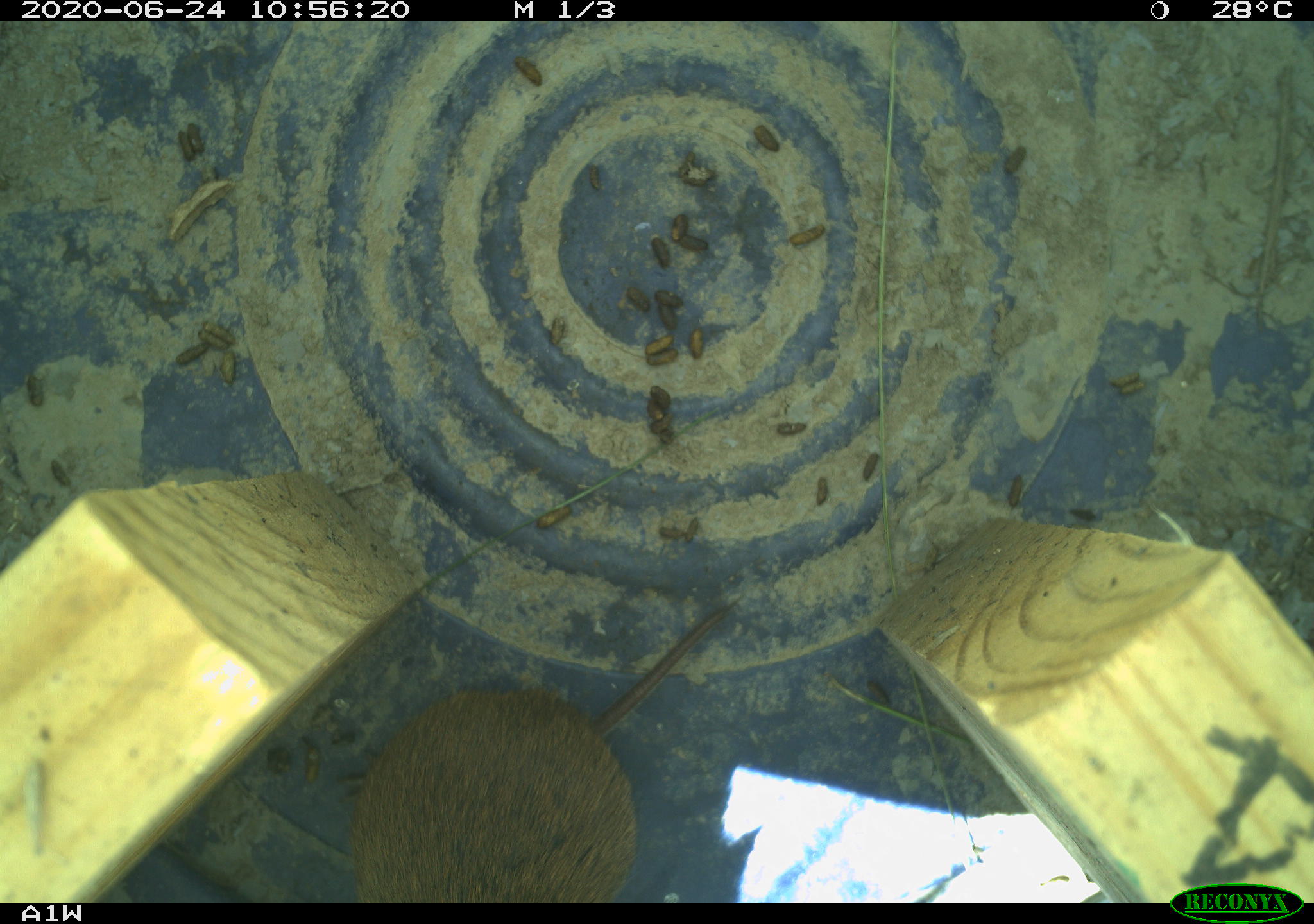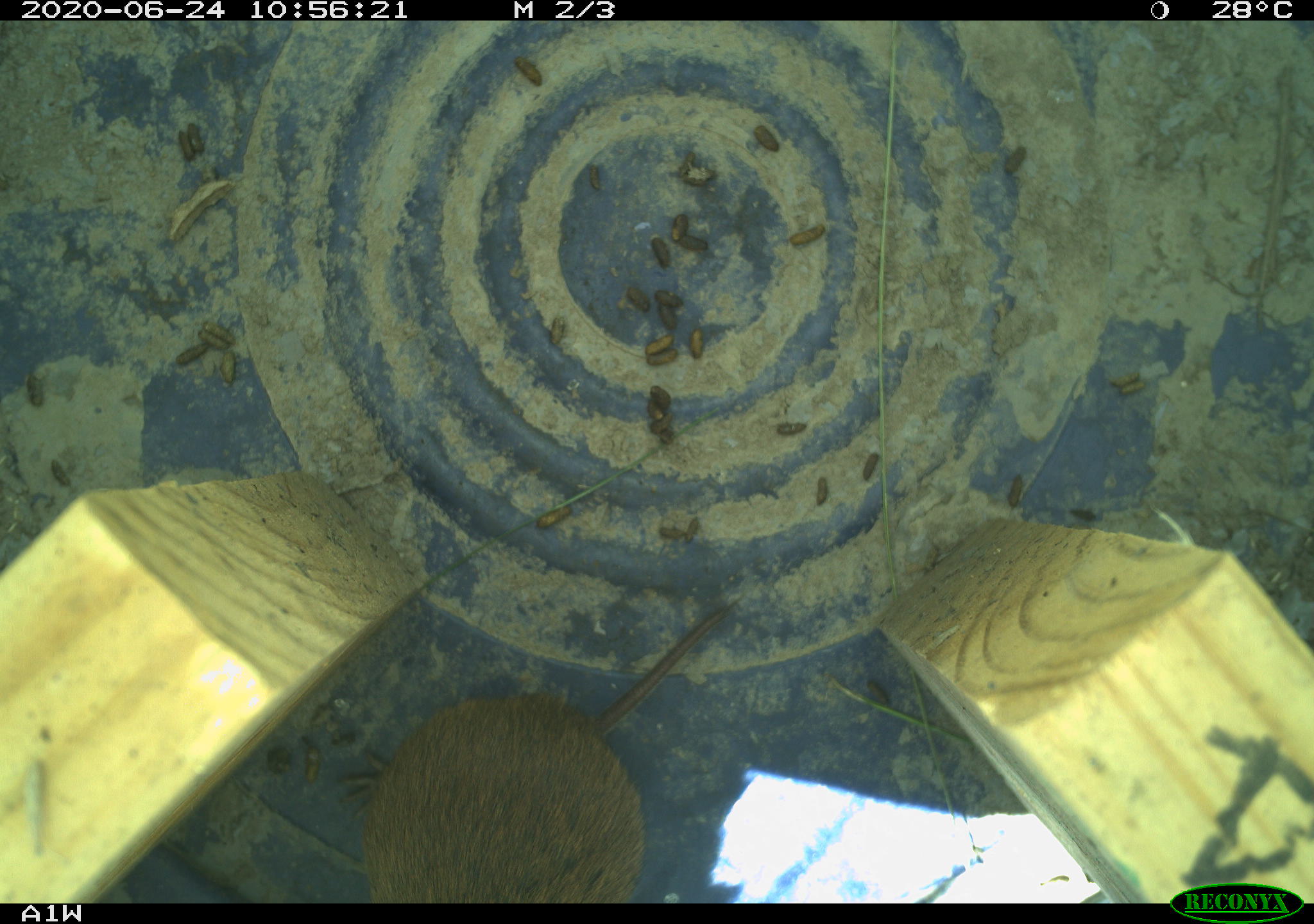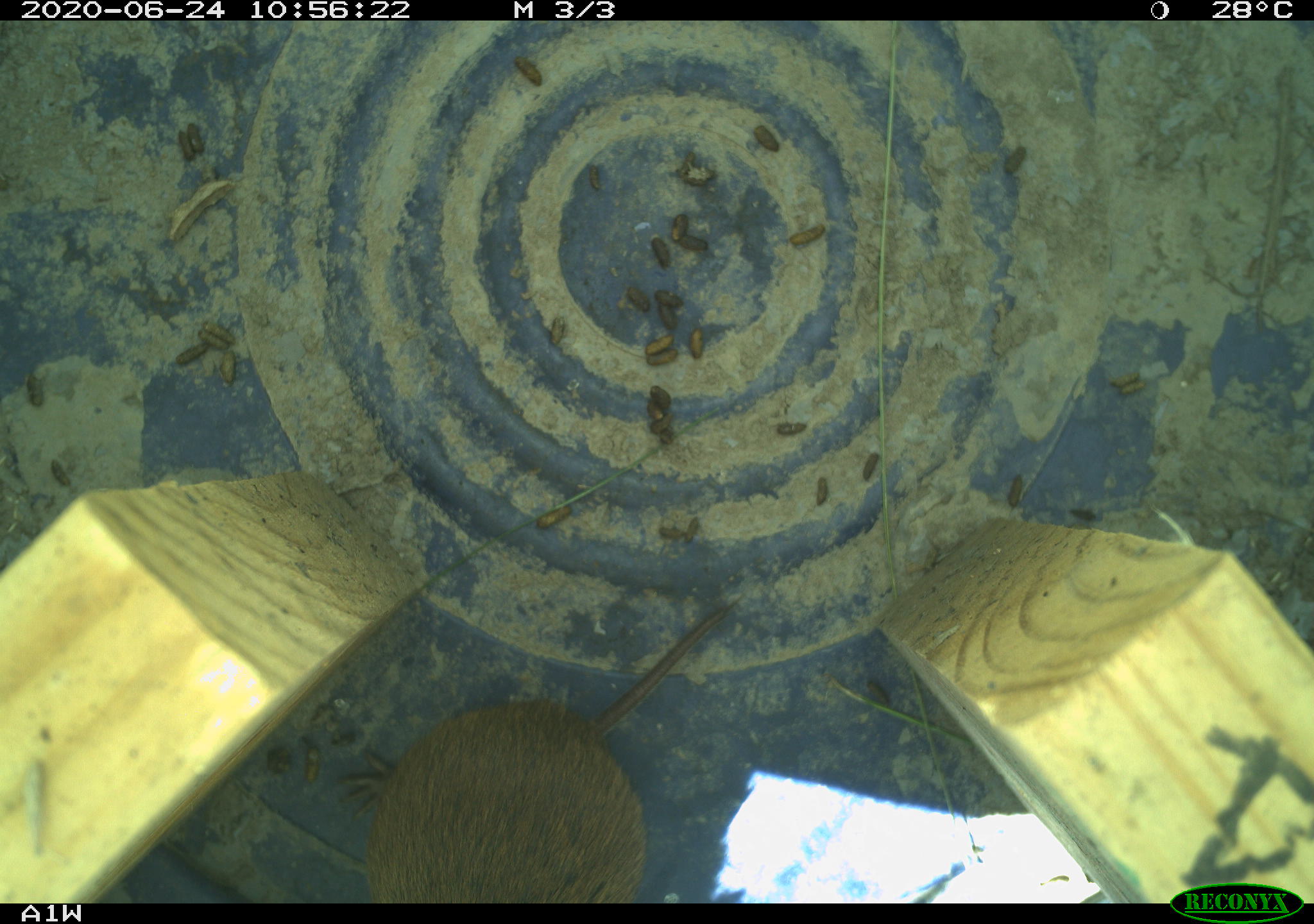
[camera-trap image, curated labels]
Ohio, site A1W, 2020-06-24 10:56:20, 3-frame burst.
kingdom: Animalia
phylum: Chordata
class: Mammalia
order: Rodentia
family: Cricetidae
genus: Microtus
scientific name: Microtus pennsylvanicus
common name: meadow vole